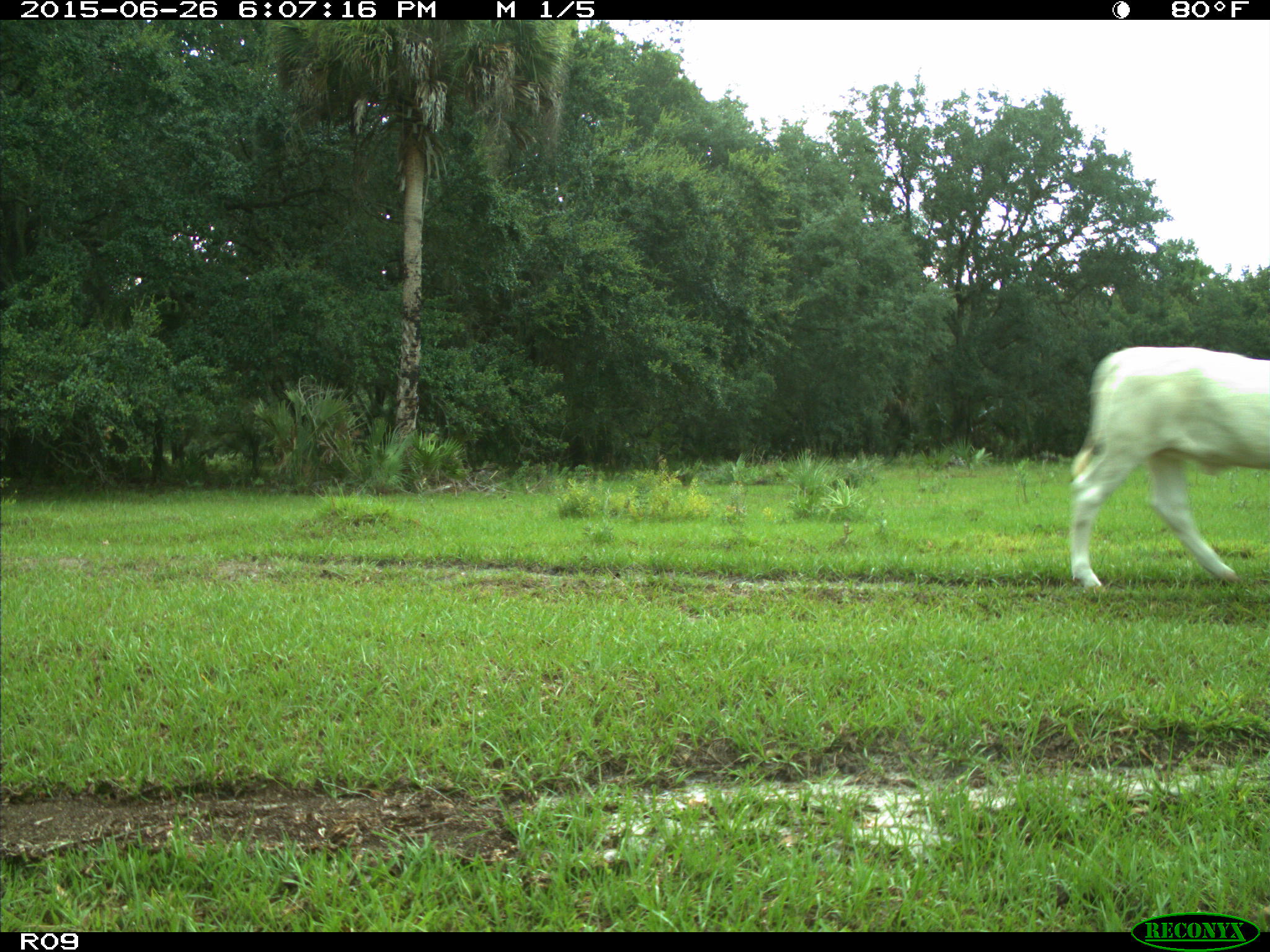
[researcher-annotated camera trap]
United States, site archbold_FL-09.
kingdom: Animalia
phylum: Chordata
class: Mammalia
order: Artiodactyla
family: Bovidae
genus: Bos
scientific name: Bos taurus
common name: domestic cow